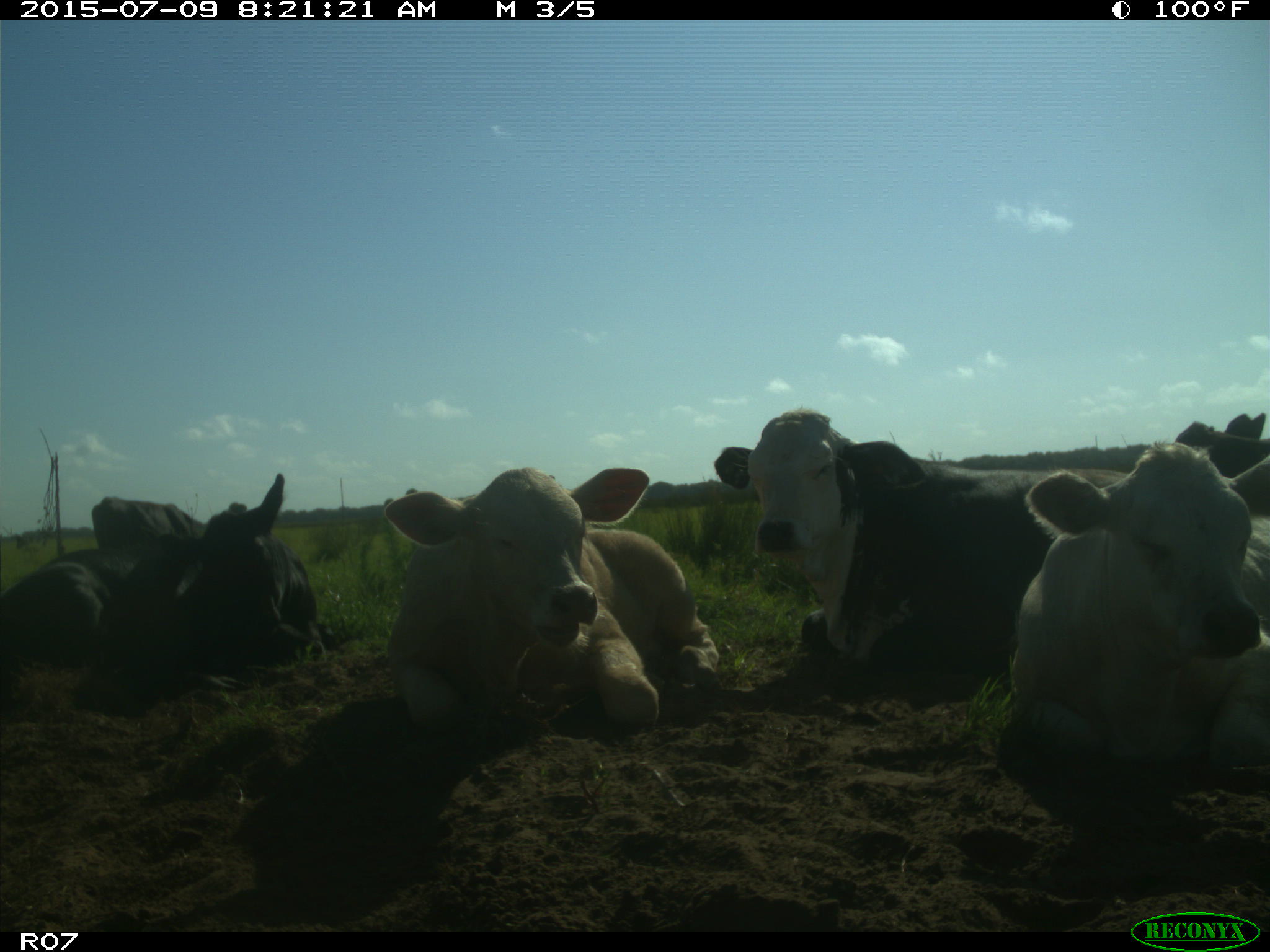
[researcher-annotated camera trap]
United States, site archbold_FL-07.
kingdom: Animalia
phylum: Chordata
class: Mammalia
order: Artiodactyla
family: Bovidae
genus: Bos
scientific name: Bos taurus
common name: domestic cow